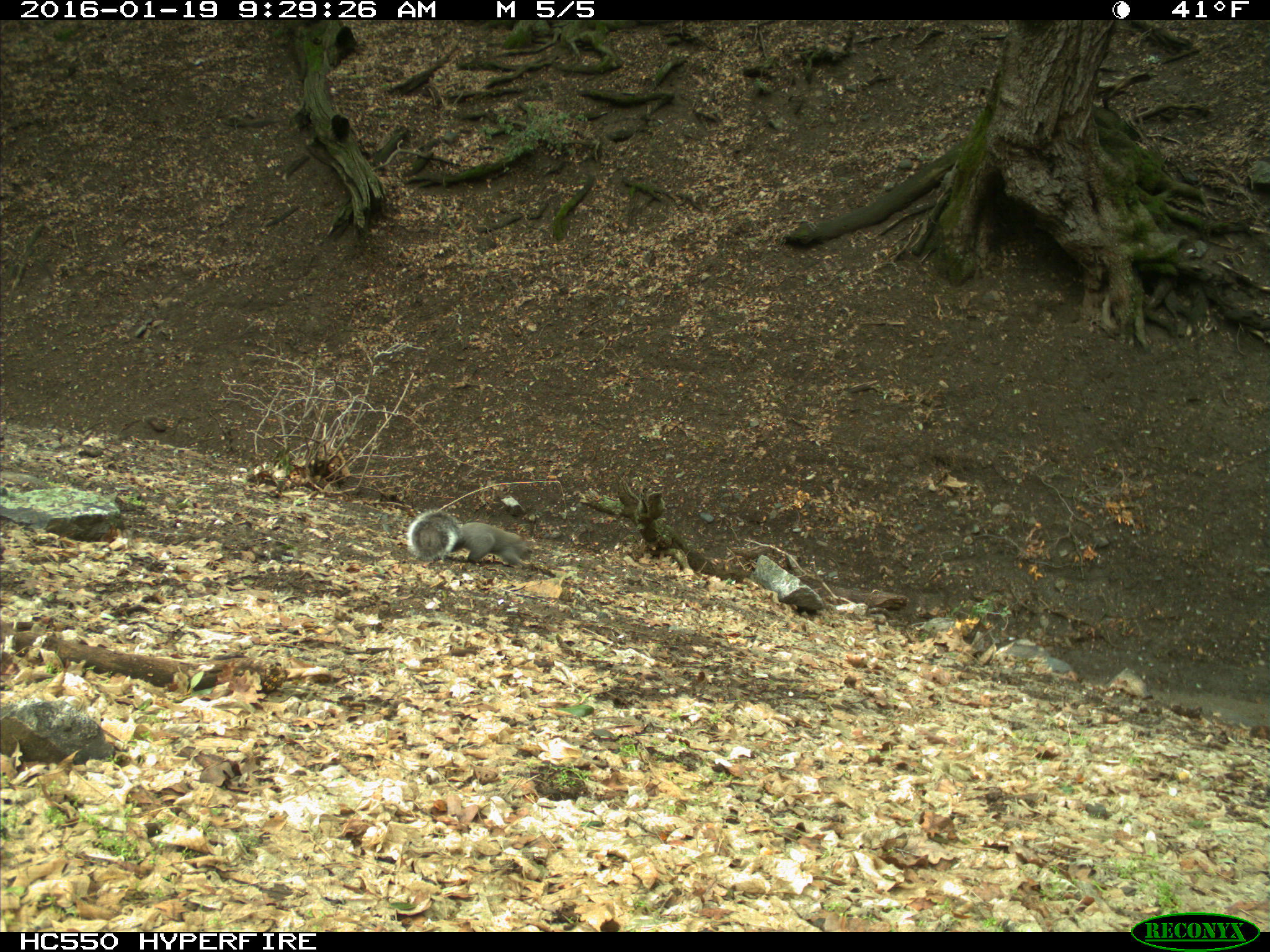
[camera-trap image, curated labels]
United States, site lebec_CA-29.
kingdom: Animalia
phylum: Chordata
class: Mammalia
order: Rodentia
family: Sciuridae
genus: Sciurus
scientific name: Sciurus carolinensis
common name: eastern gray squirrel